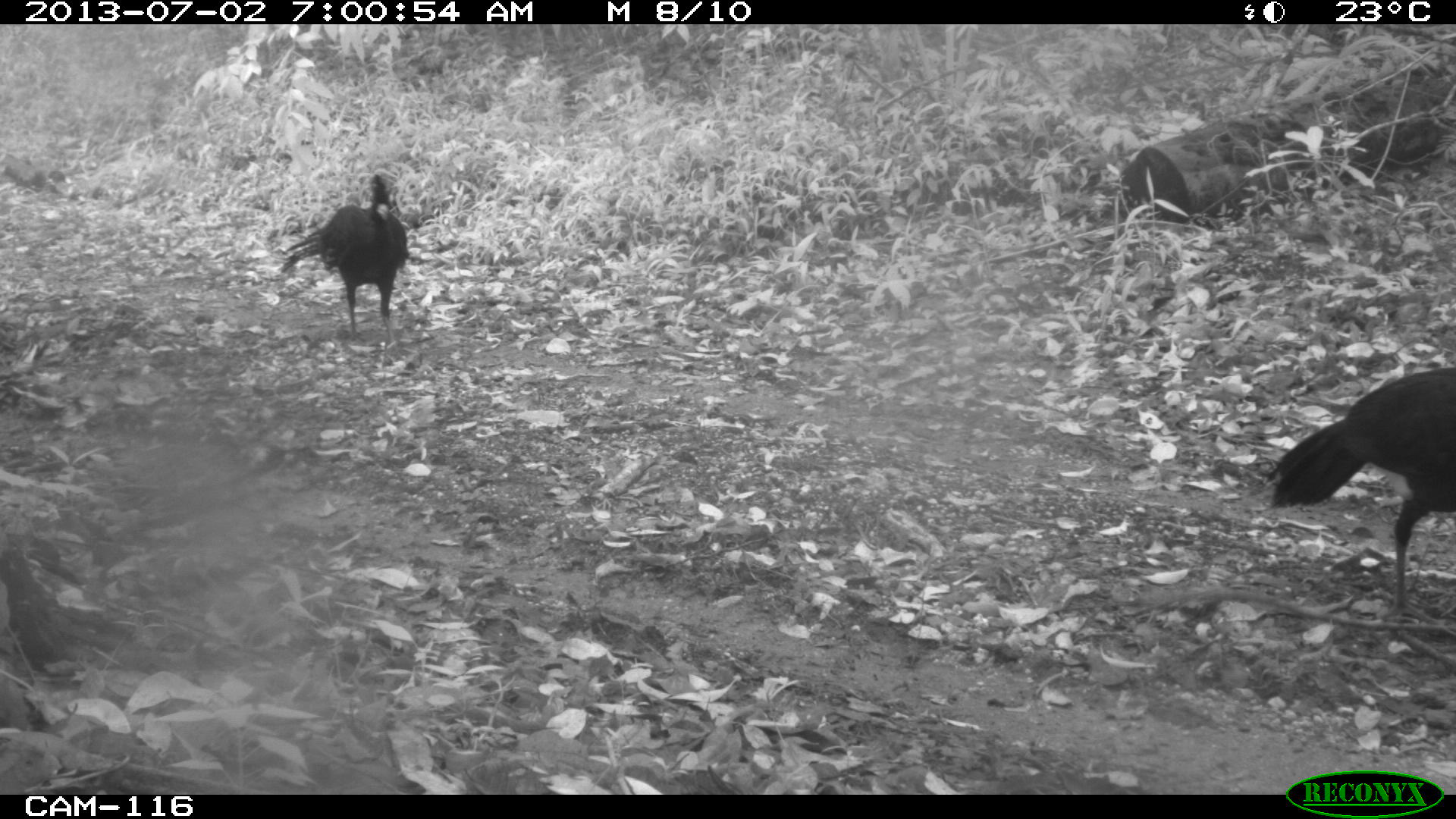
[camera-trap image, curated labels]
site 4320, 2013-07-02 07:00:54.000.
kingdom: Animalia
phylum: Chordata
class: Aves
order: Galliformes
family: Cracidae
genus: Crax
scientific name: Crax rubra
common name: great curassow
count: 2